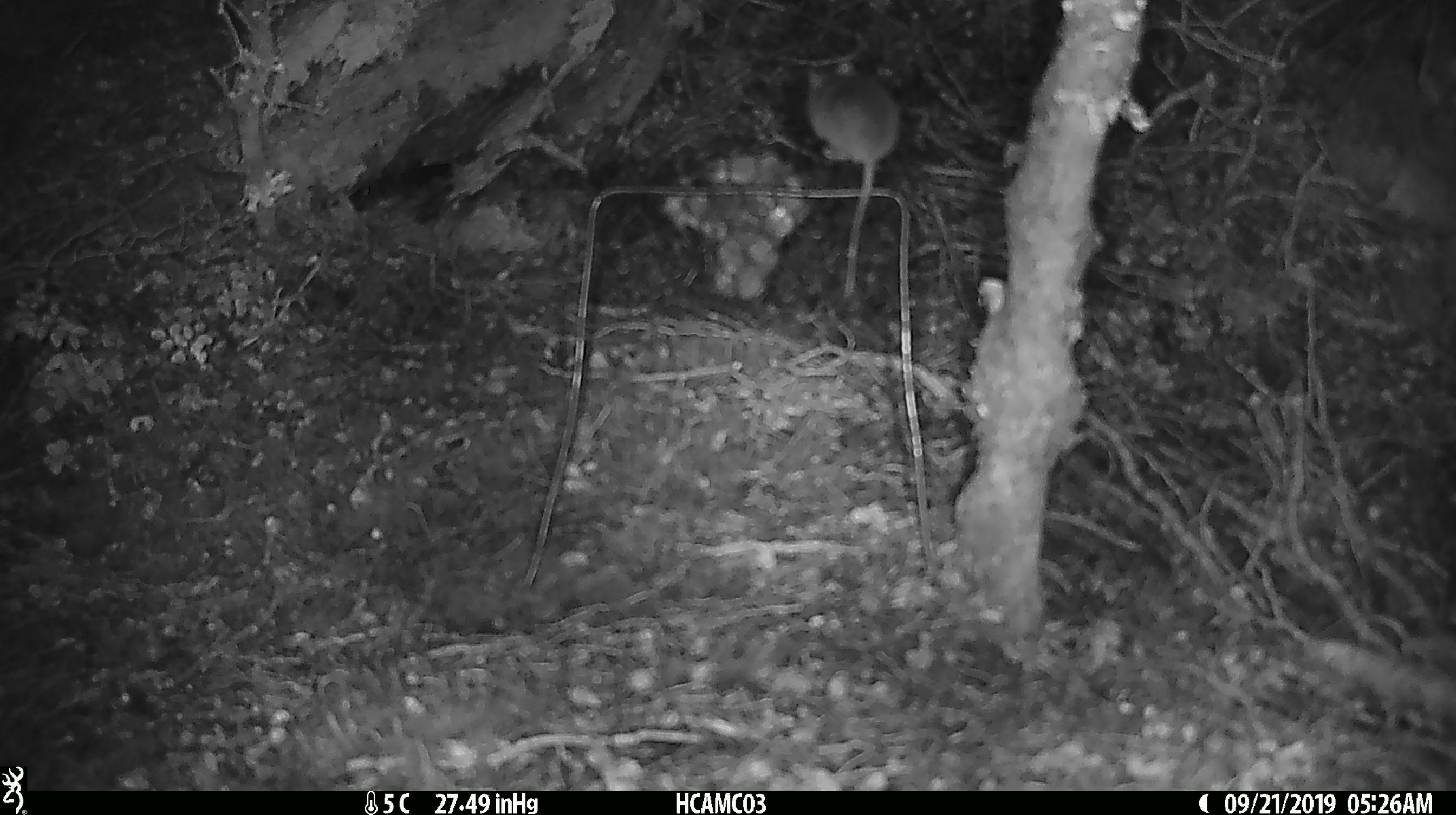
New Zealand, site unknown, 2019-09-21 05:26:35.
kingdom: Animalia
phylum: Chordata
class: Mammalia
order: Rodentia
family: Muridae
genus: Mus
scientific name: Mus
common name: mouse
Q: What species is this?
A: Mouse (Mus).